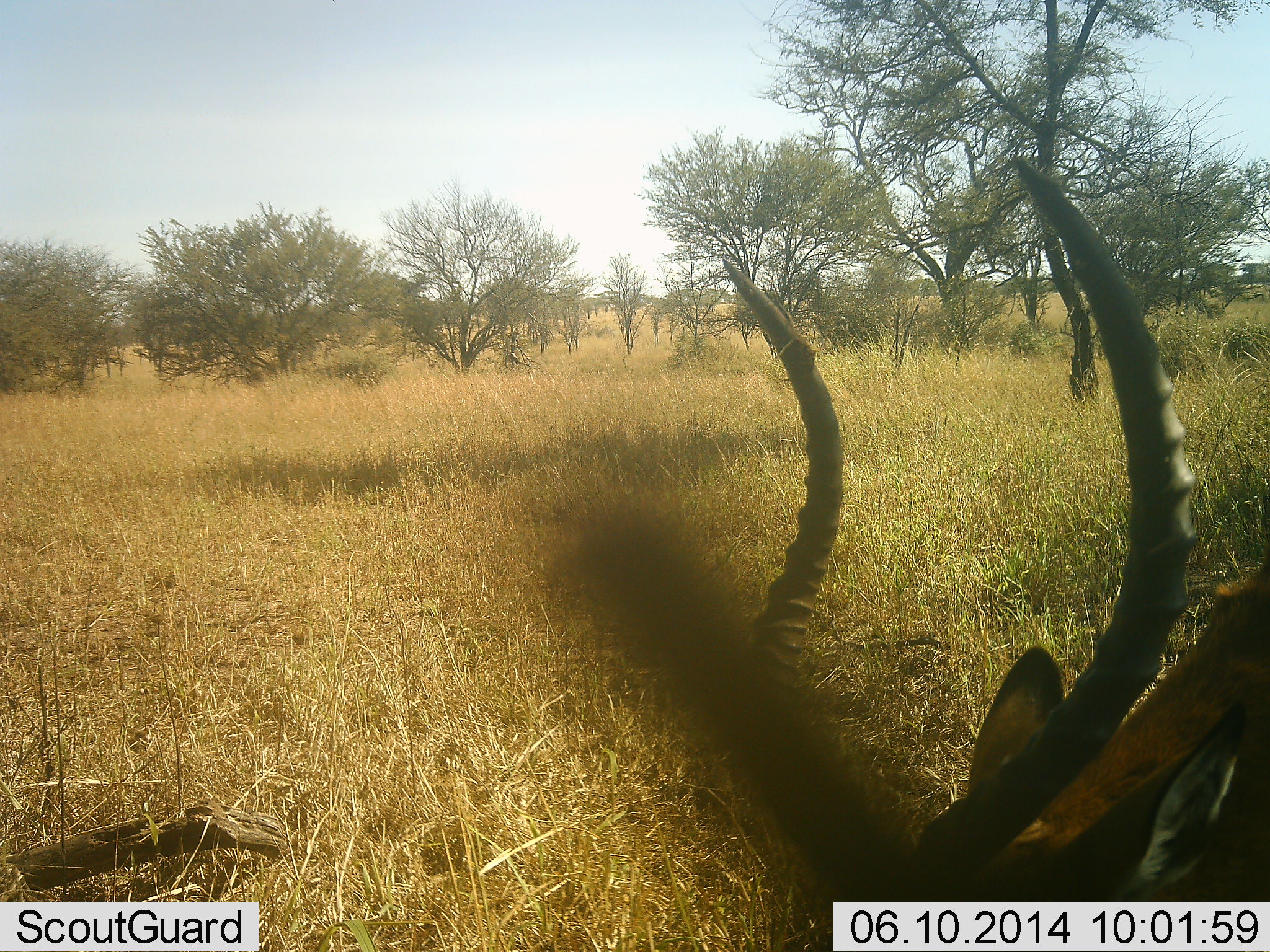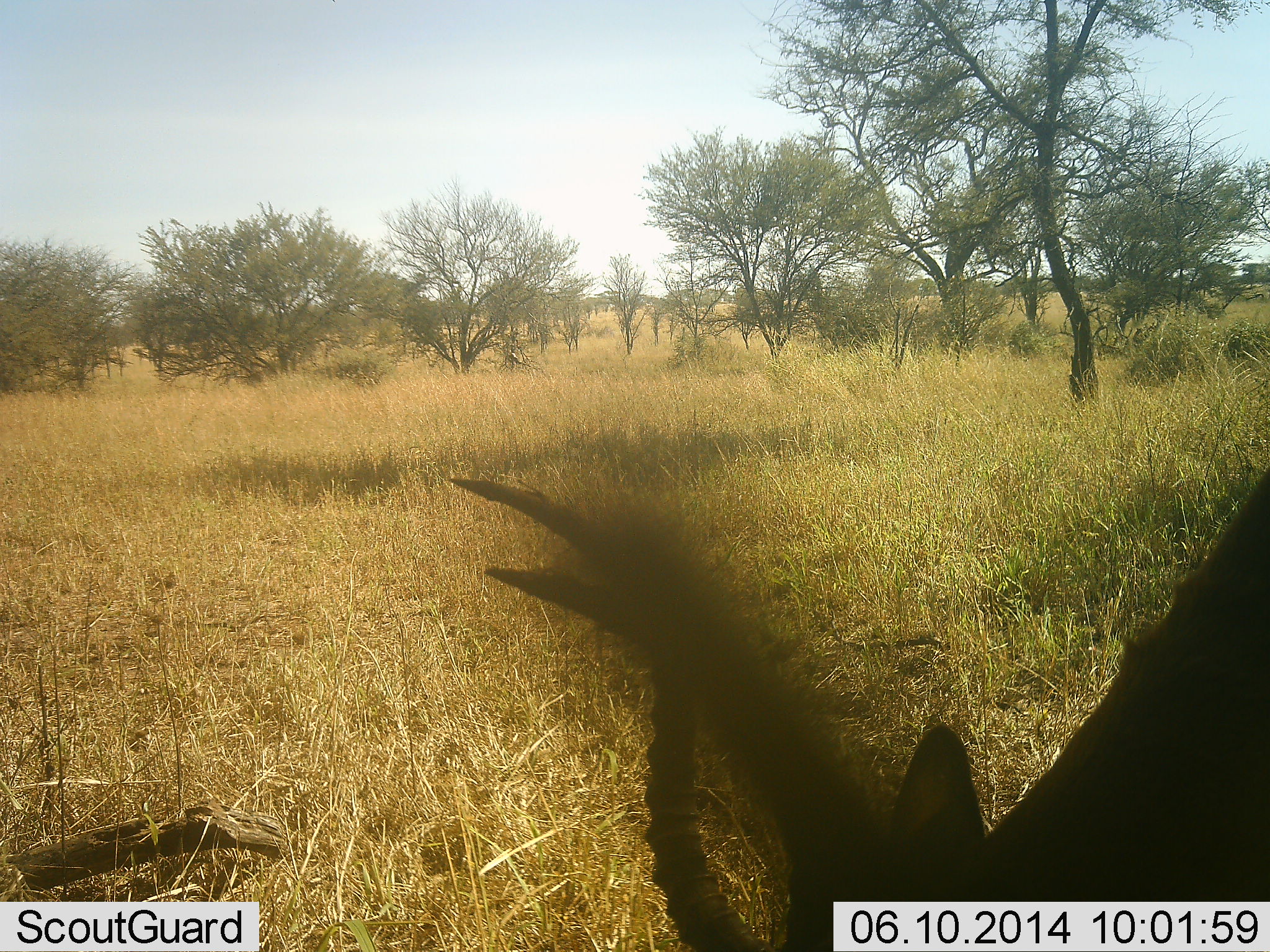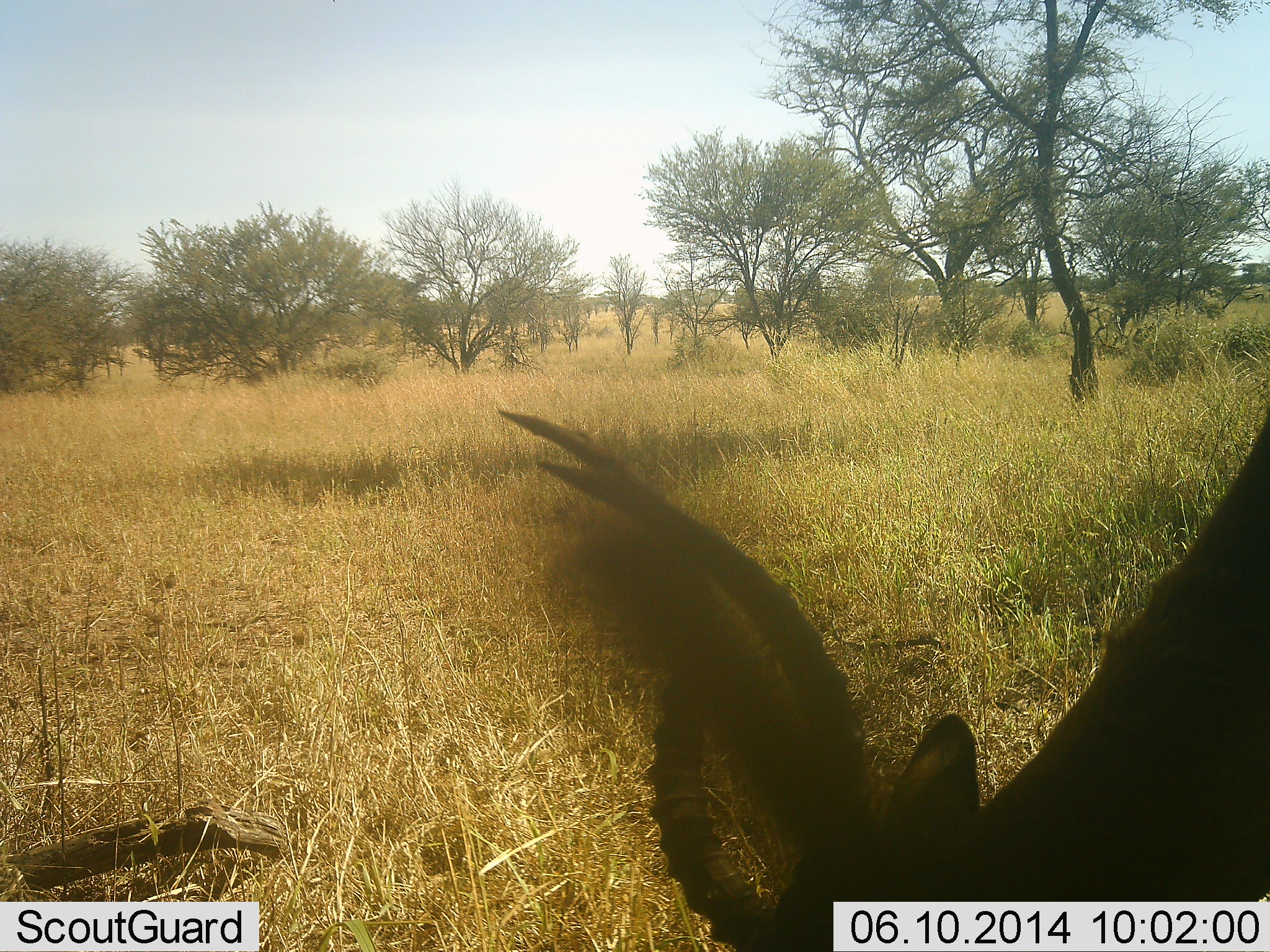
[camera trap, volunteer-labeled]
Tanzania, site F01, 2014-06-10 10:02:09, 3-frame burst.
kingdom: Animalia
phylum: Chordata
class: Mammalia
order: Artiodactyla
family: Bovidae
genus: Aepyceros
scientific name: Aepyceros melampus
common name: impala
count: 1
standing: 40%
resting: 0%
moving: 10%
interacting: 0%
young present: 0%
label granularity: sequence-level